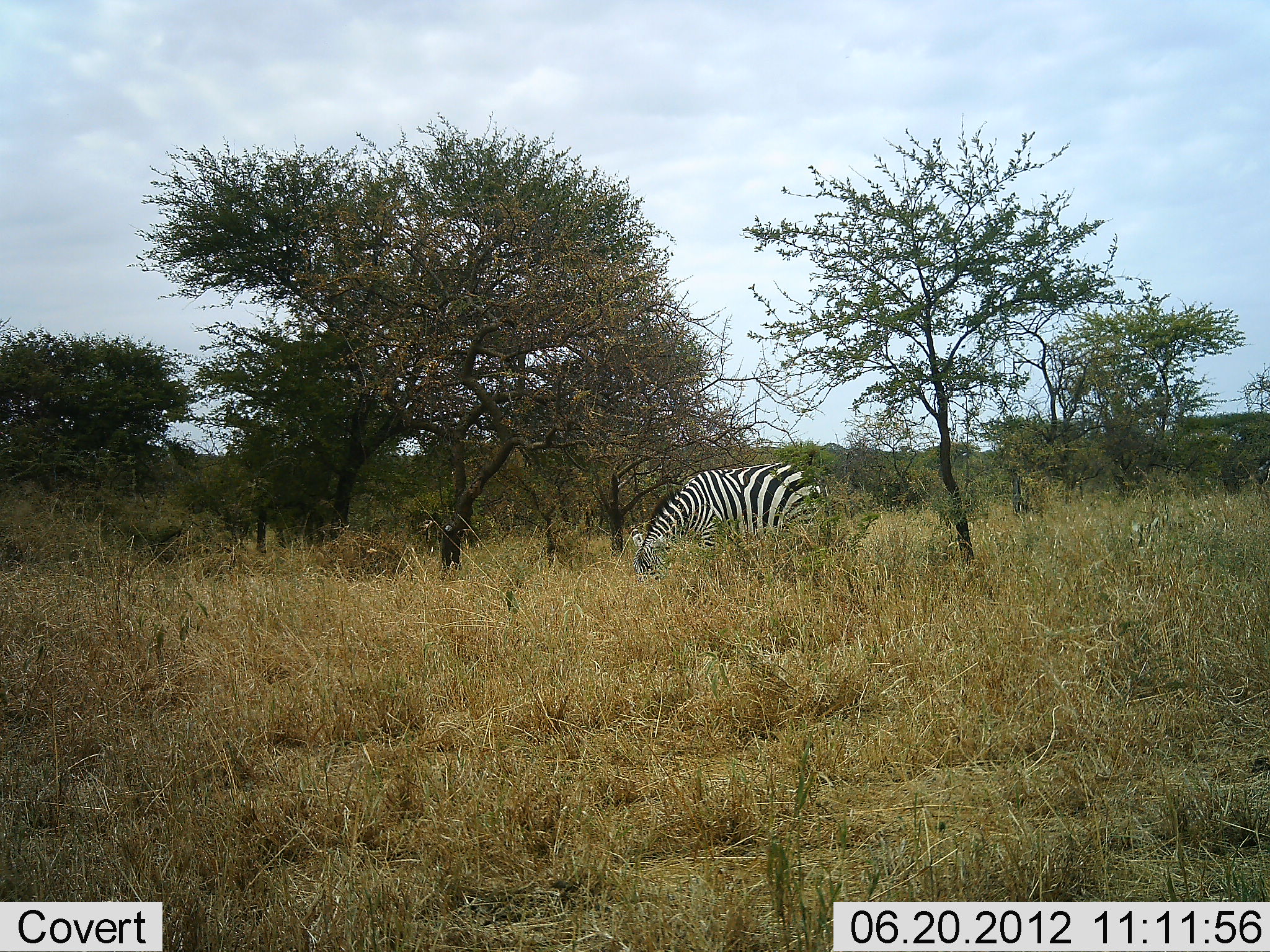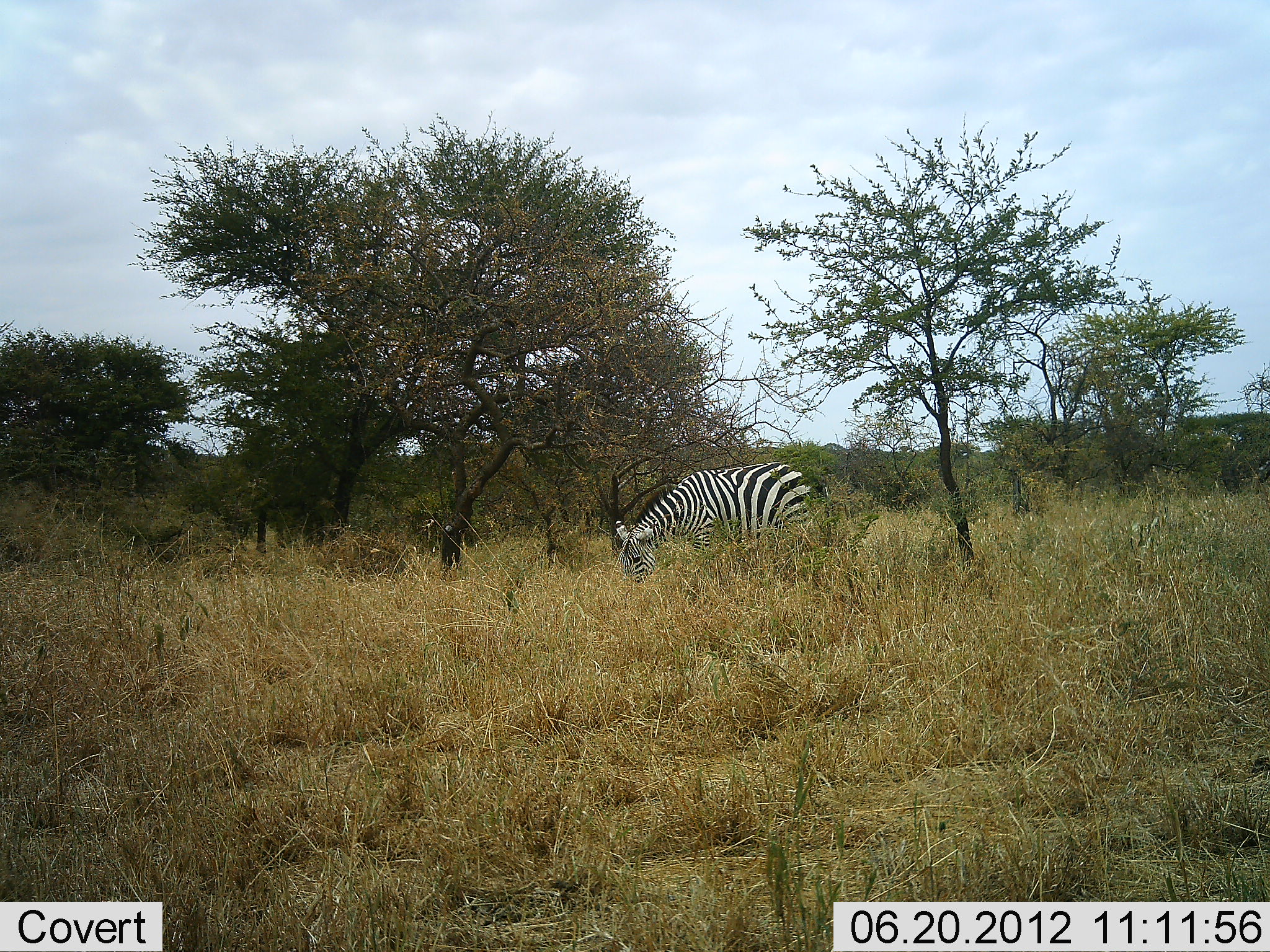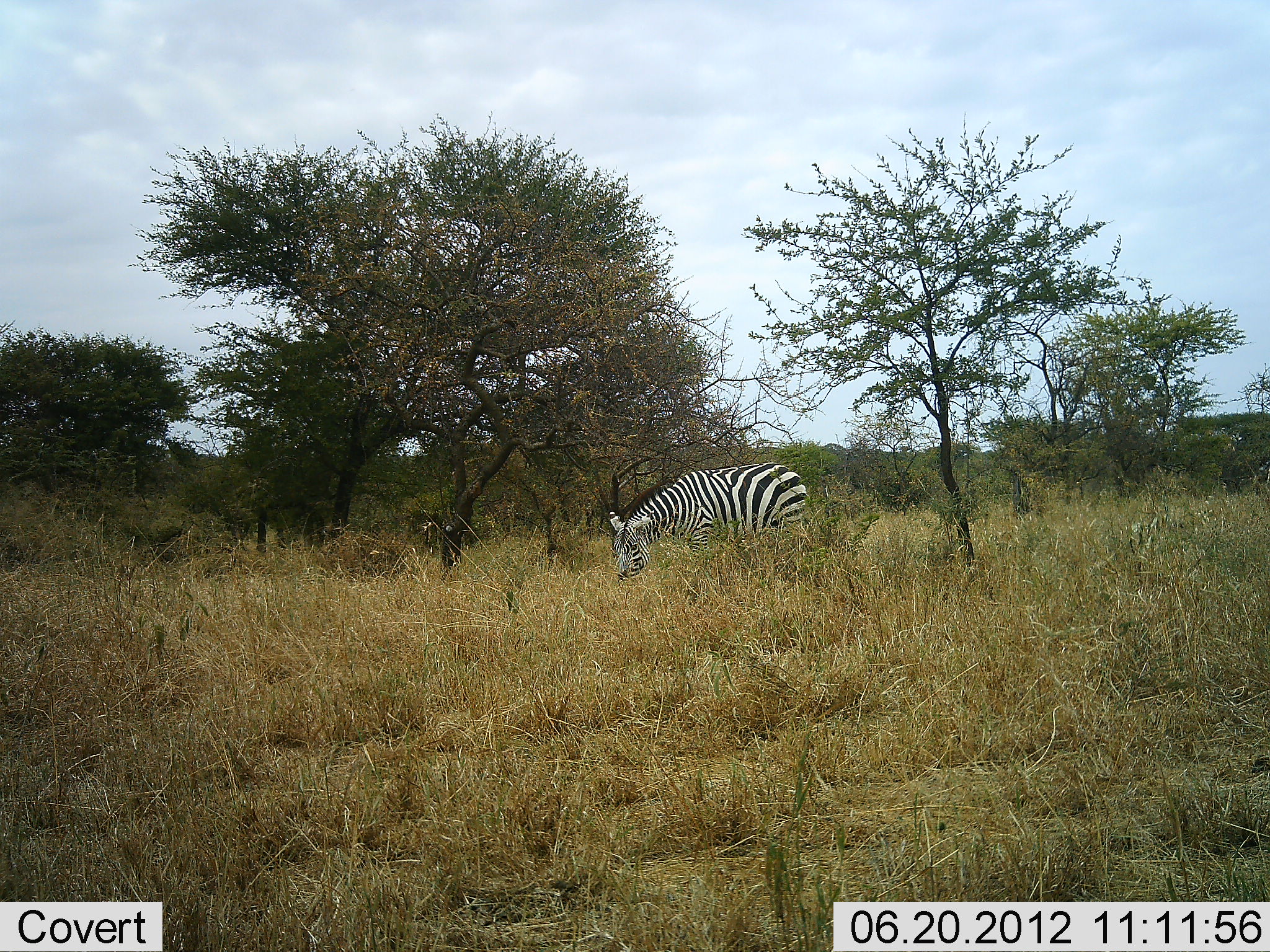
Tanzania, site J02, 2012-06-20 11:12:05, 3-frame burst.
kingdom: Animalia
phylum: Chordata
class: Mammalia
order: Perissodactyla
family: Equidae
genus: Equus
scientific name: Equus quagga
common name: plains zebra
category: zebra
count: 1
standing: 20%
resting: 0%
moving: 0%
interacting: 0%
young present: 0%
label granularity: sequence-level